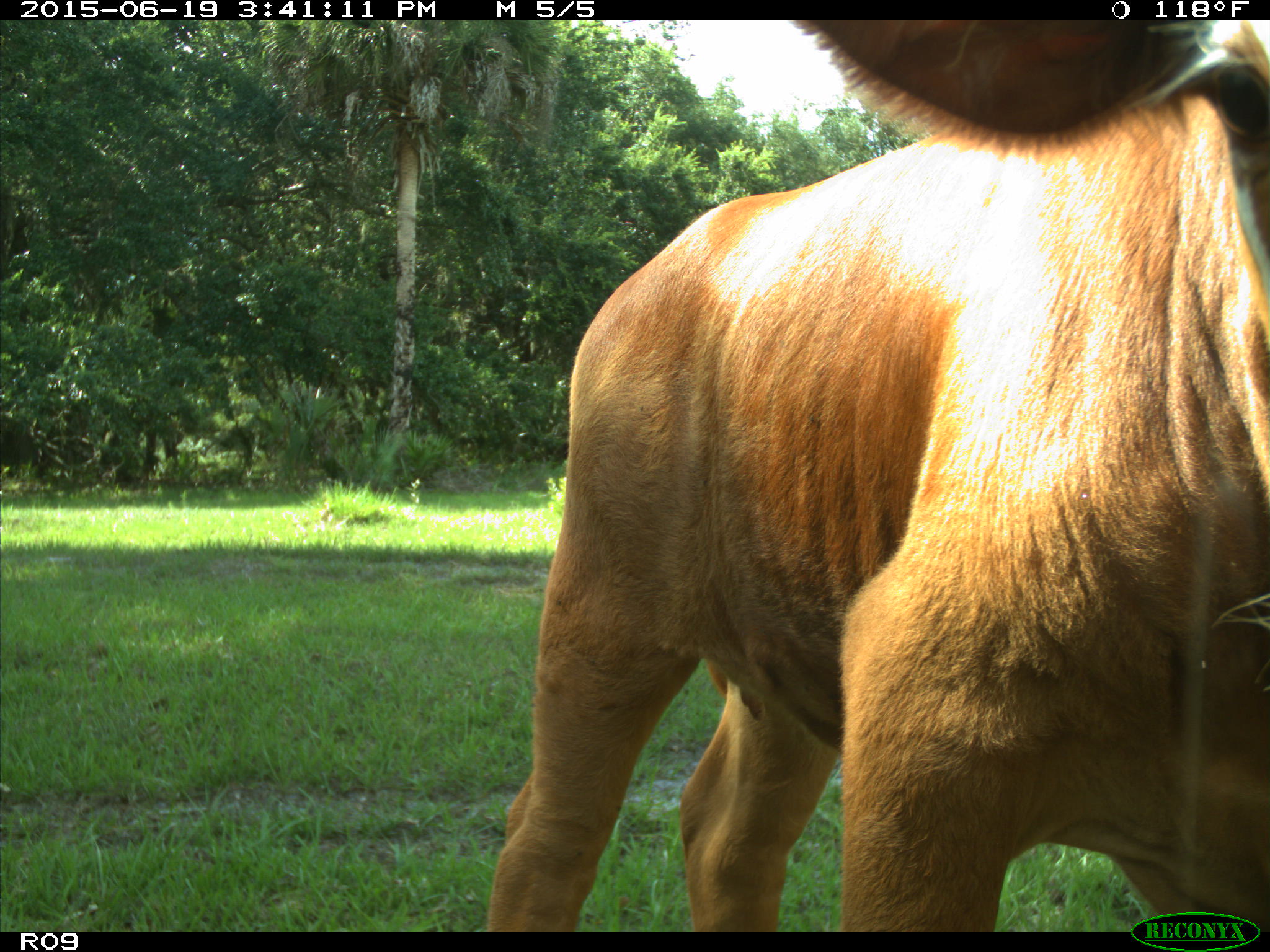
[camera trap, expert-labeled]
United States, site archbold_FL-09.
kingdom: Animalia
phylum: Chordata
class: Mammalia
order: Artiodactyla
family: Bovidae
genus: Bos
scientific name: Bos taurus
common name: domestic cow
Bos taurus (domestic cow).